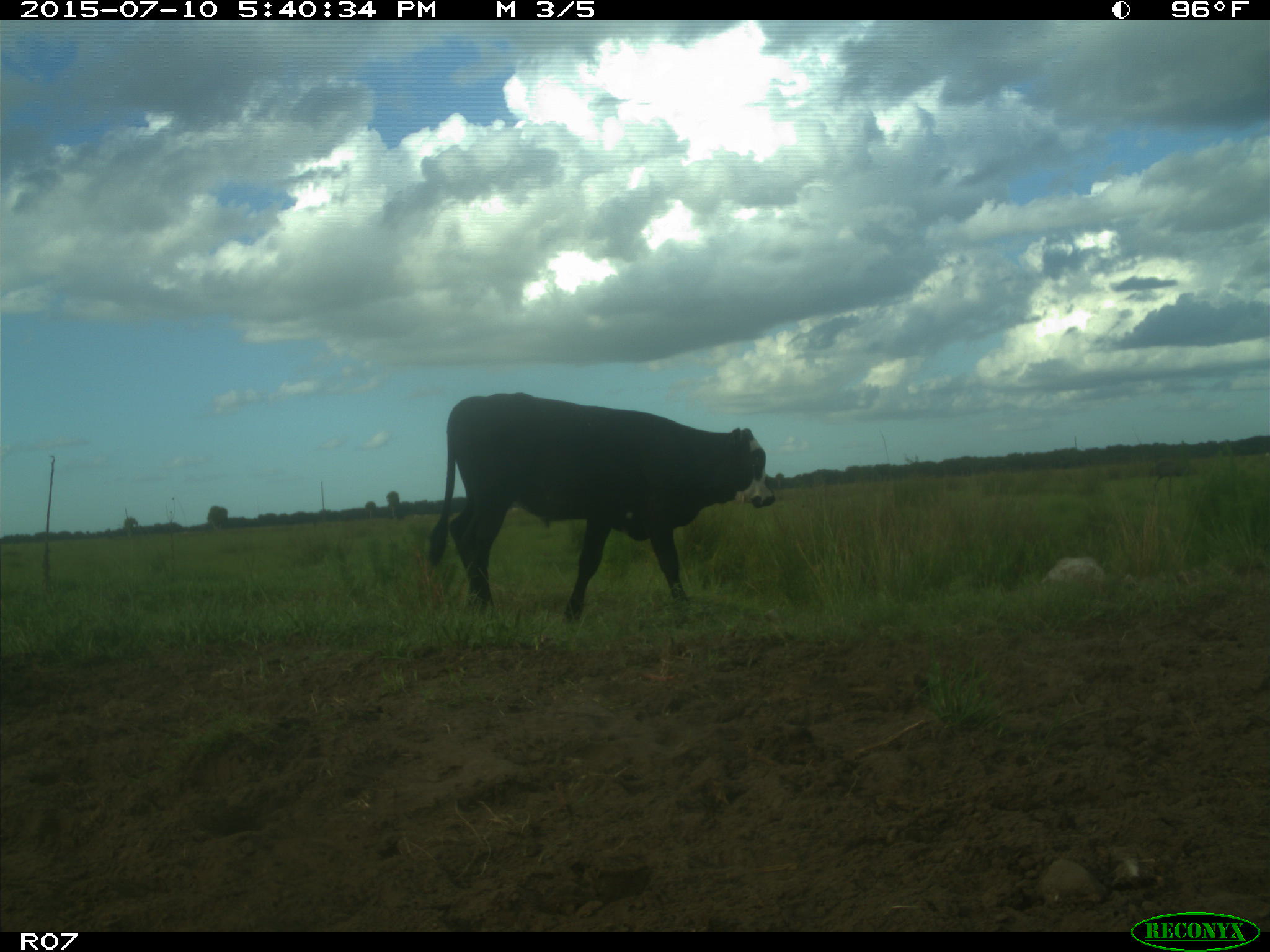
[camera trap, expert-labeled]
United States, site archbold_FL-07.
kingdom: Animalia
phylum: Chordata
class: Mammalia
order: Artiodactyla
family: Bovidae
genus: Bos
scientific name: Bos taurus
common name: domestic cow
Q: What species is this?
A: Bos taurus (domestic cow).